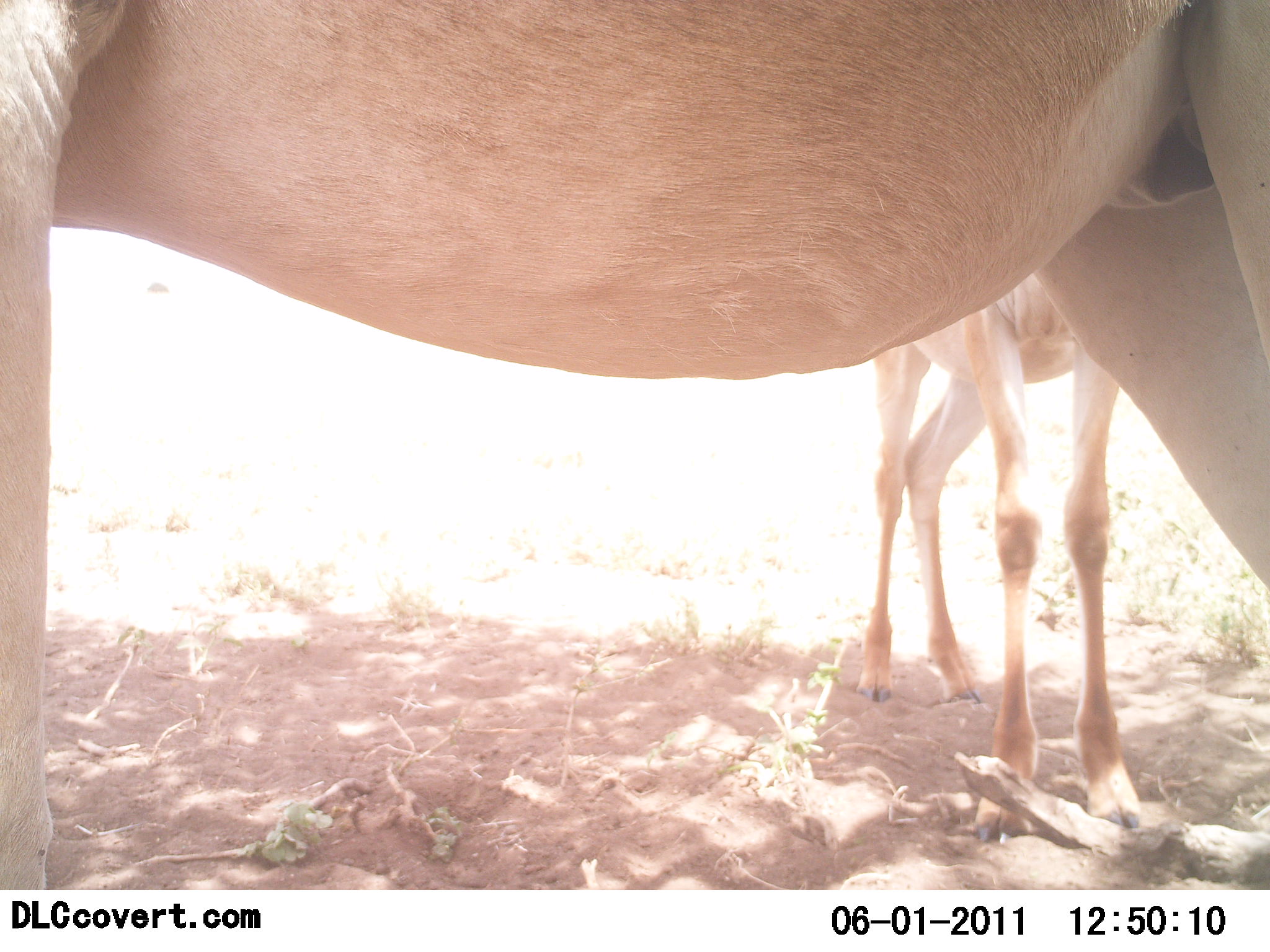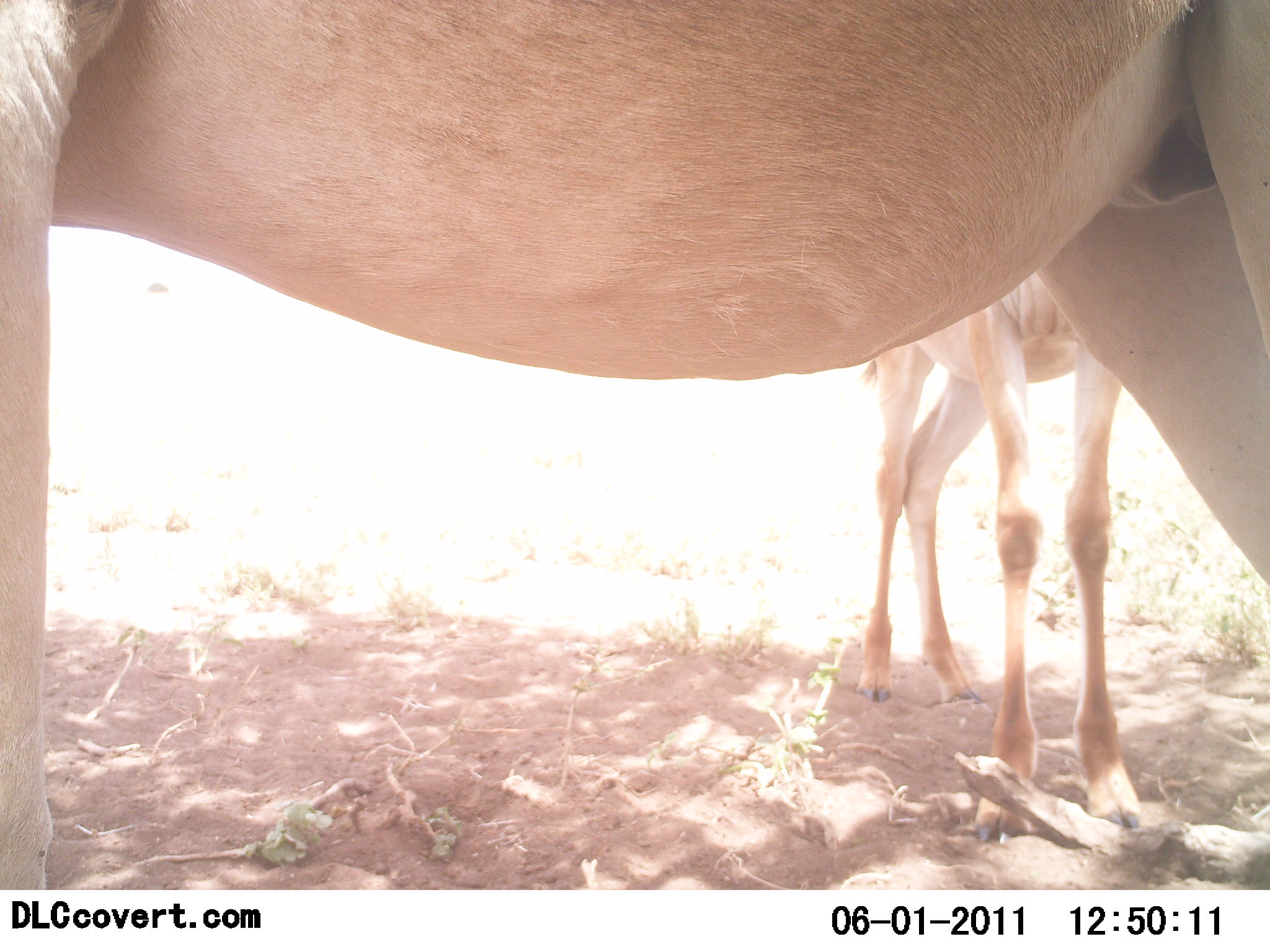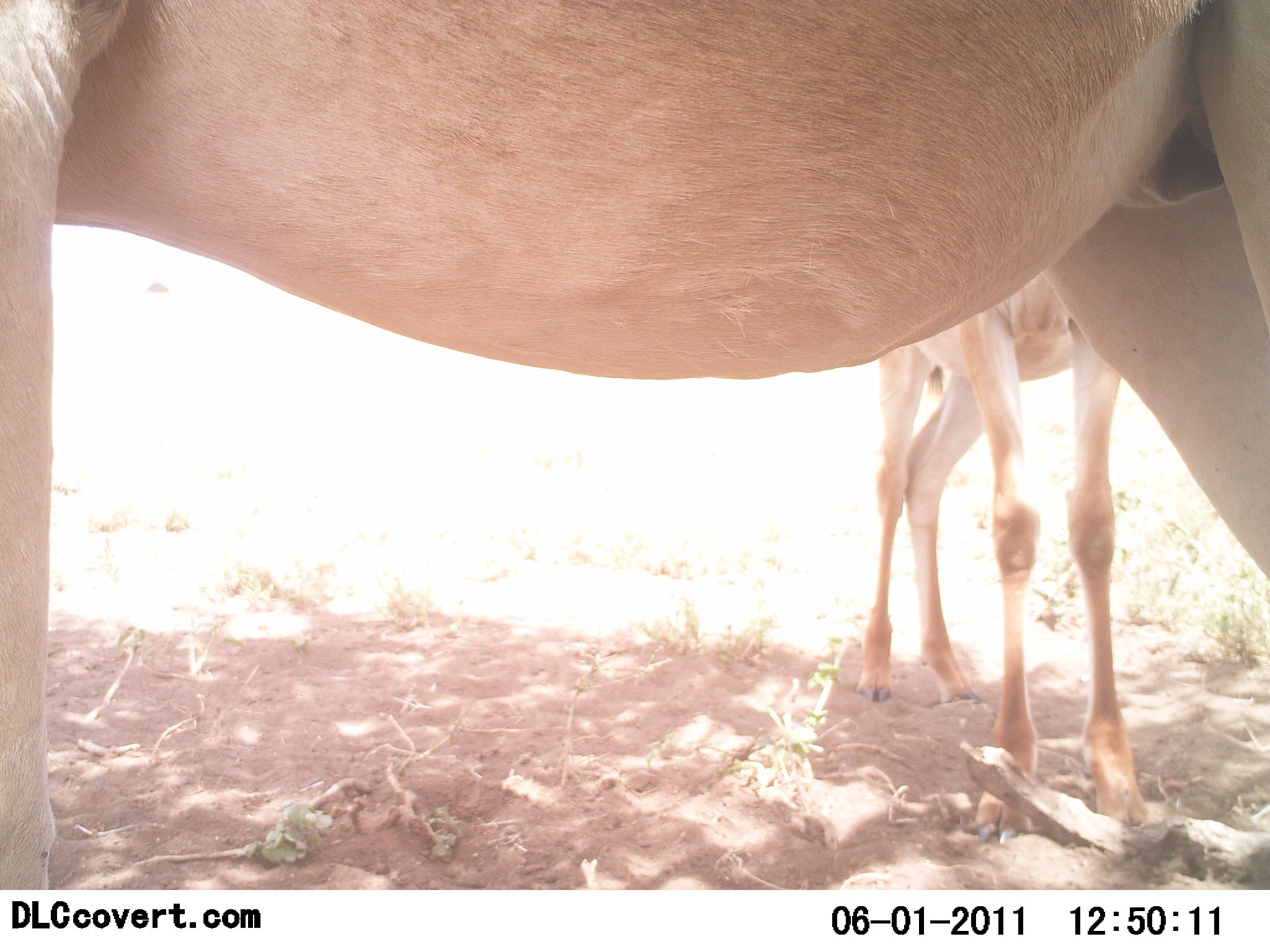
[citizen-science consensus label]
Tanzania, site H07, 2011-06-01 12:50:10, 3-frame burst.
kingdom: Animalia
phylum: Chordata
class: Mammalia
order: Artiodactyla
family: Bovidae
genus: Alcelaphus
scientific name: Alcelaphus buselaphus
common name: hartebeest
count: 2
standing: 100%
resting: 0%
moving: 0%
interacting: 0%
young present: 50%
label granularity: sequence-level